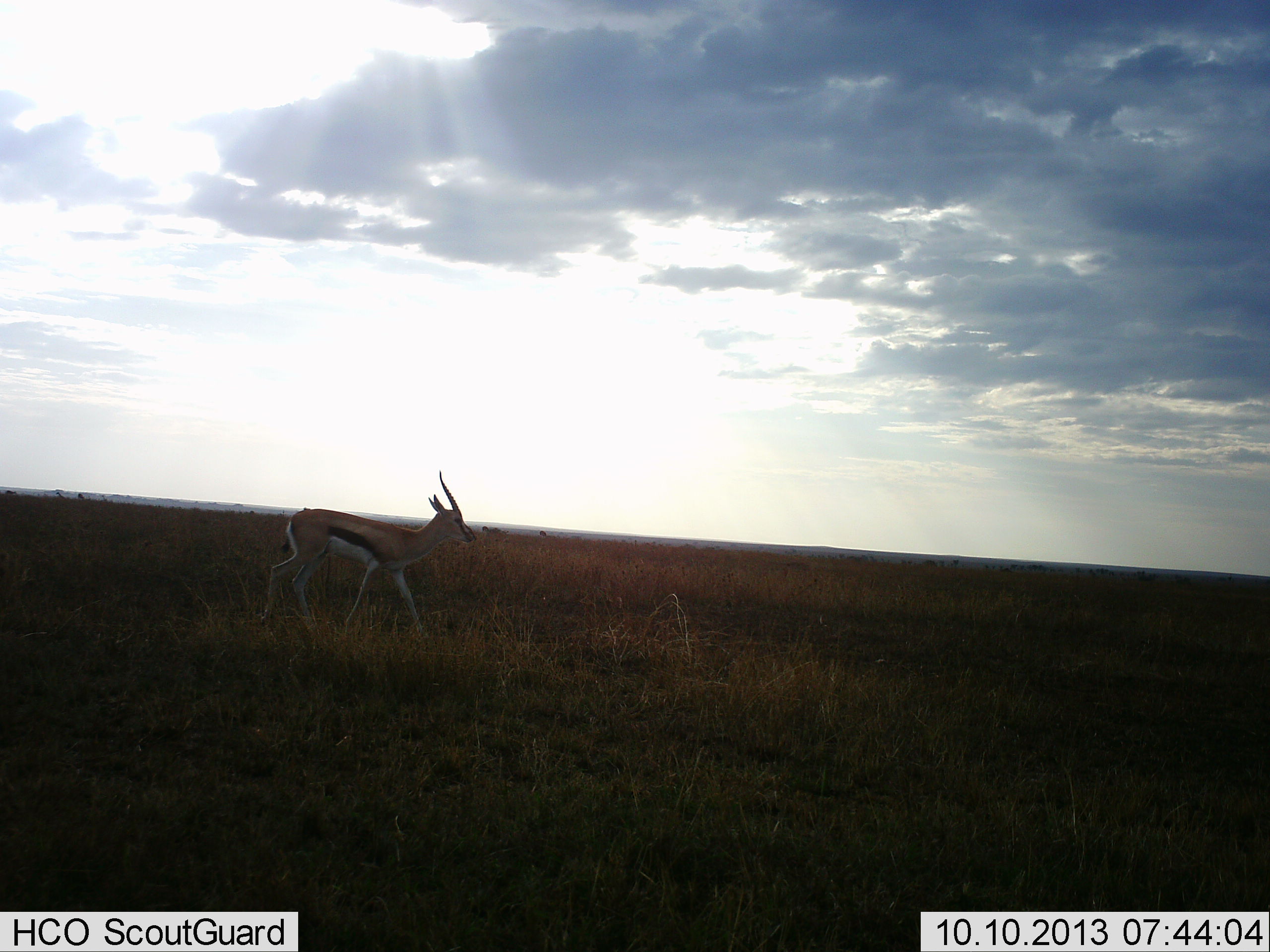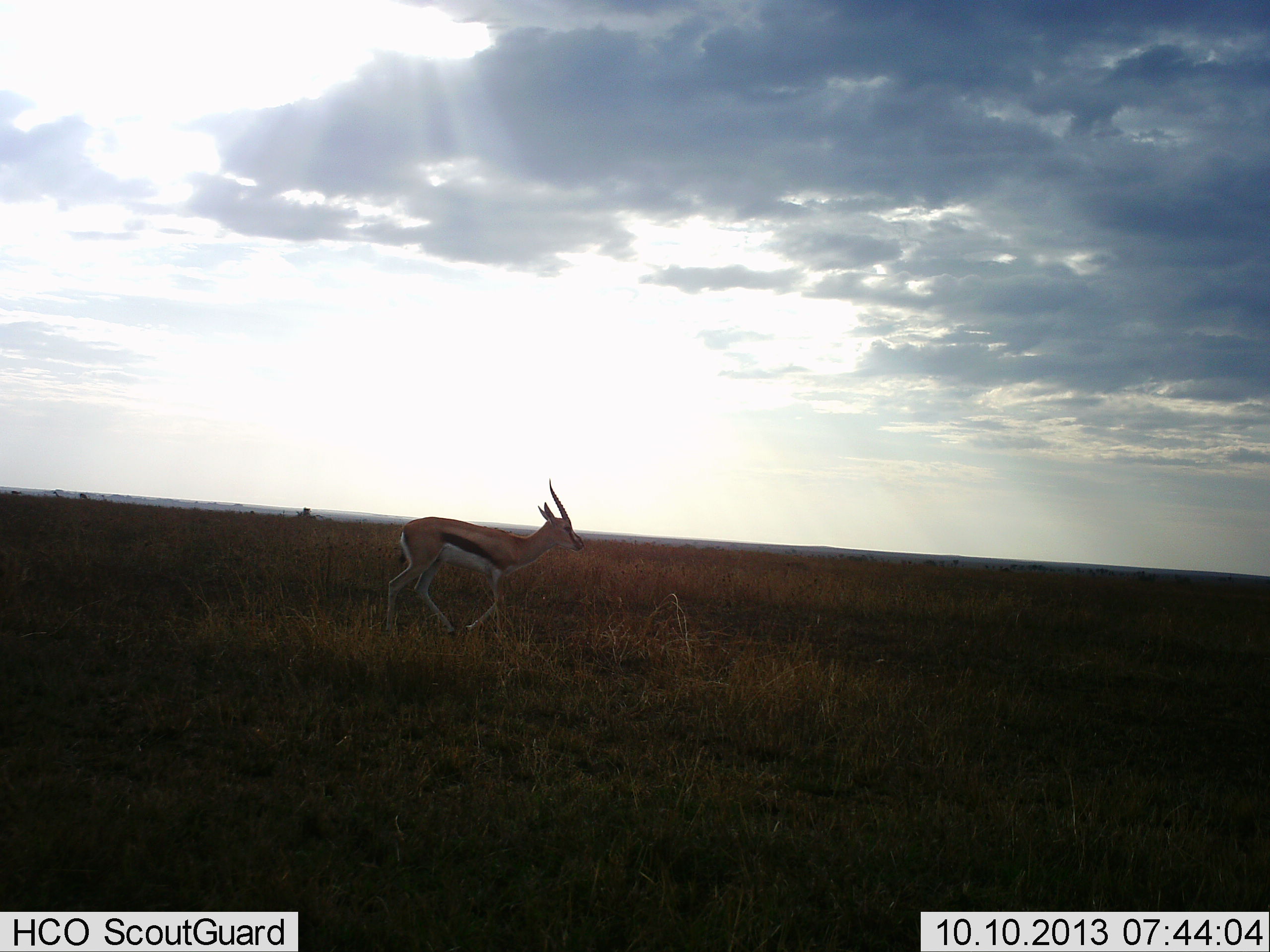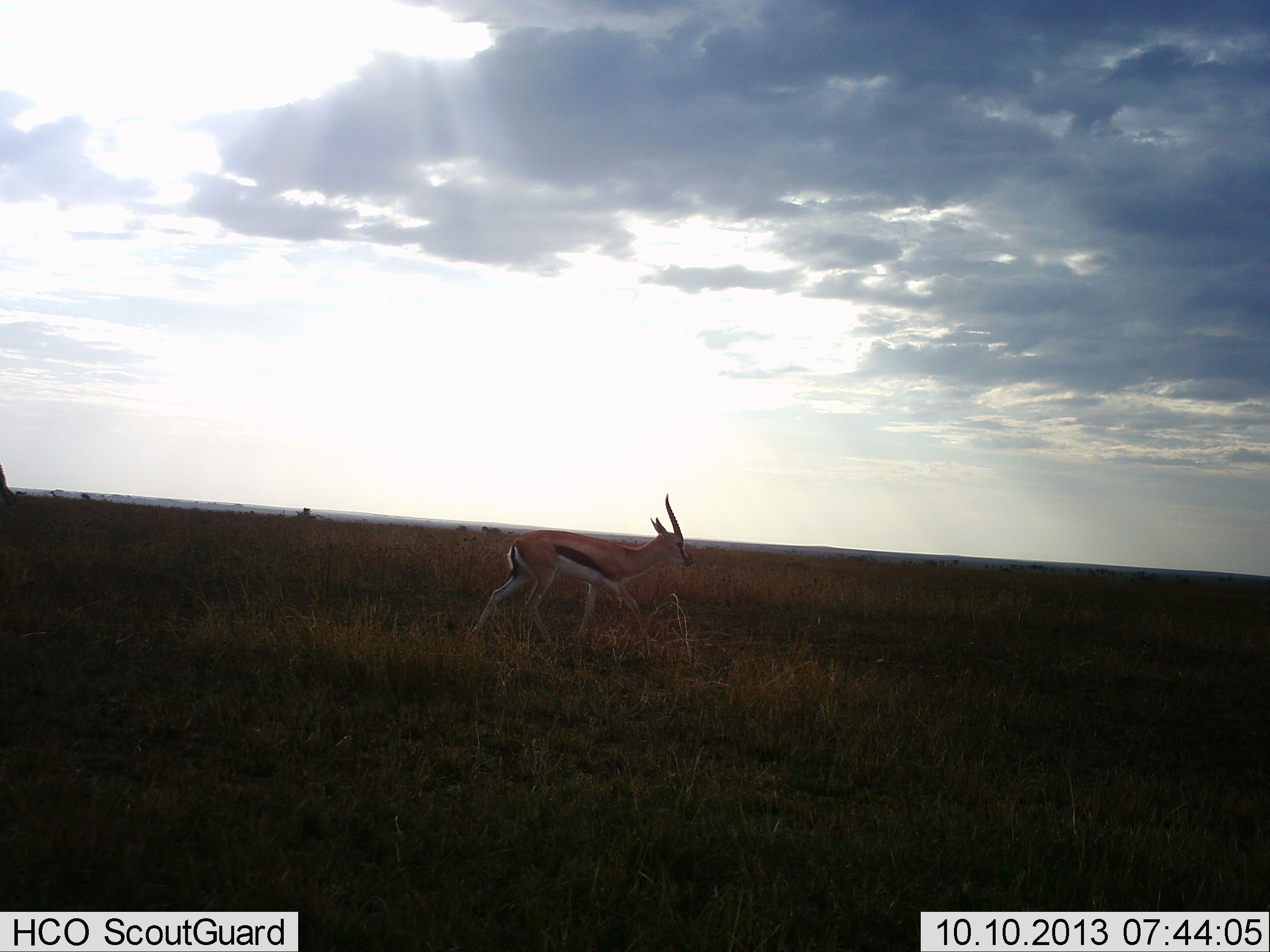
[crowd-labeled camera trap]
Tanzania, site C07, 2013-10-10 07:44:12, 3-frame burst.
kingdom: Animalia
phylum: Chordata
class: Mammalia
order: Artiodactyla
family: Bovidae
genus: Eudorcas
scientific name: Eudorcas thomsonii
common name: thomson's gazelle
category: gazellethomsons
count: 1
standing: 10%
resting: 0%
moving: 90%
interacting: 0%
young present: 0%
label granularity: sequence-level